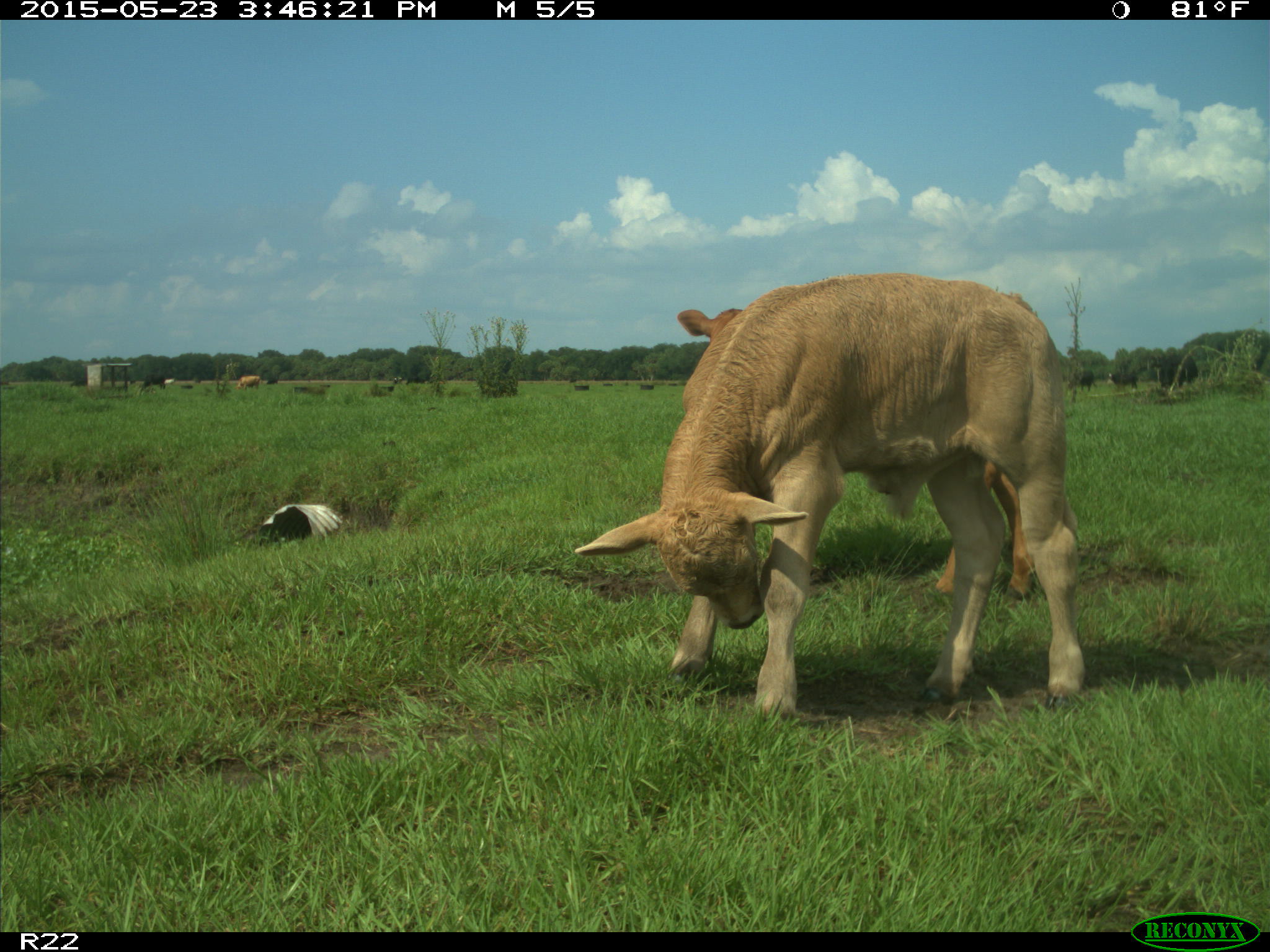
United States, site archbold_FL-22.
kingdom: Animalia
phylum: Chordata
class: Mammalia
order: Artiodactyla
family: Bovidae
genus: Bos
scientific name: Bos taurus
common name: domestic cow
Bos taurus (domestic cow).